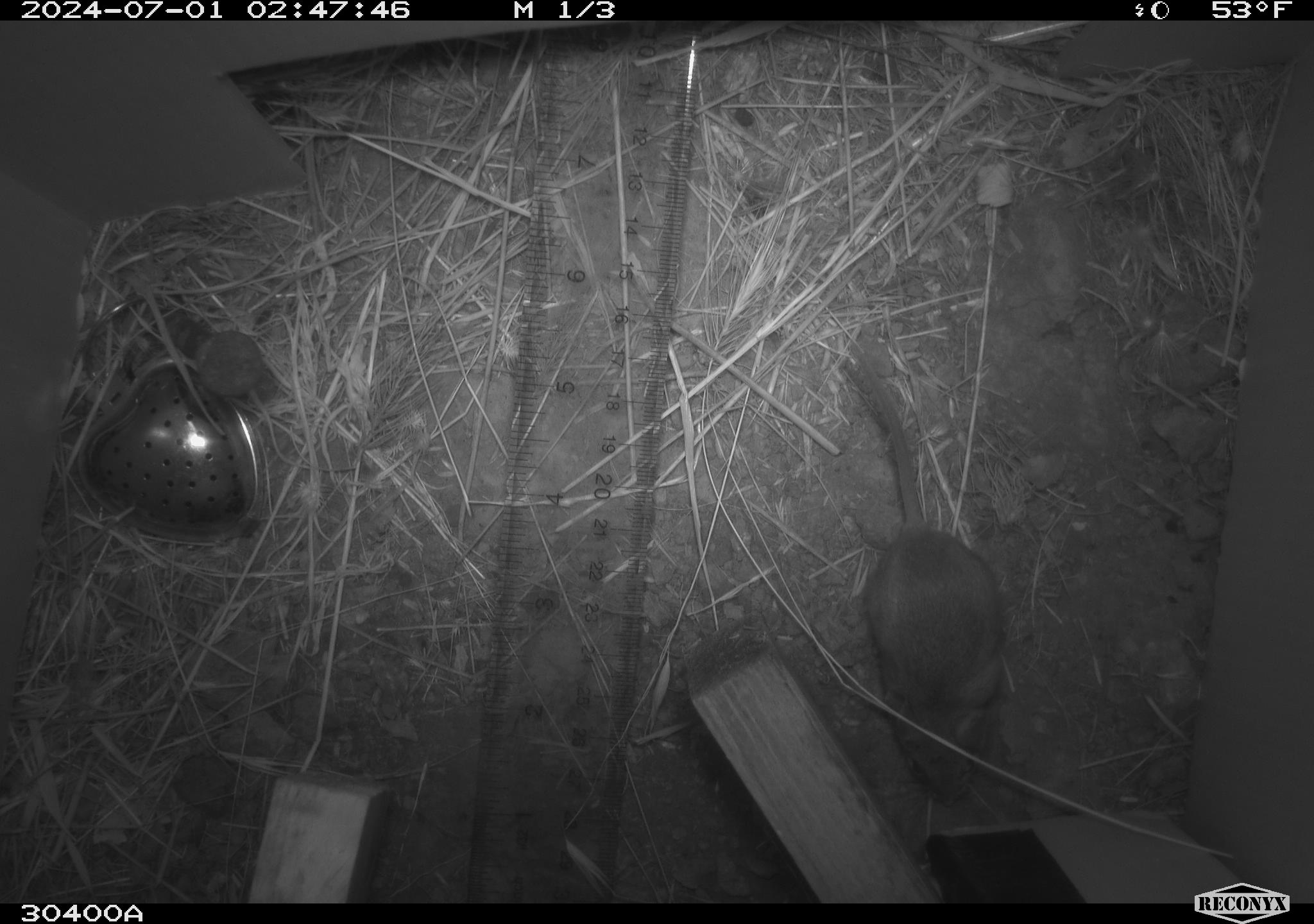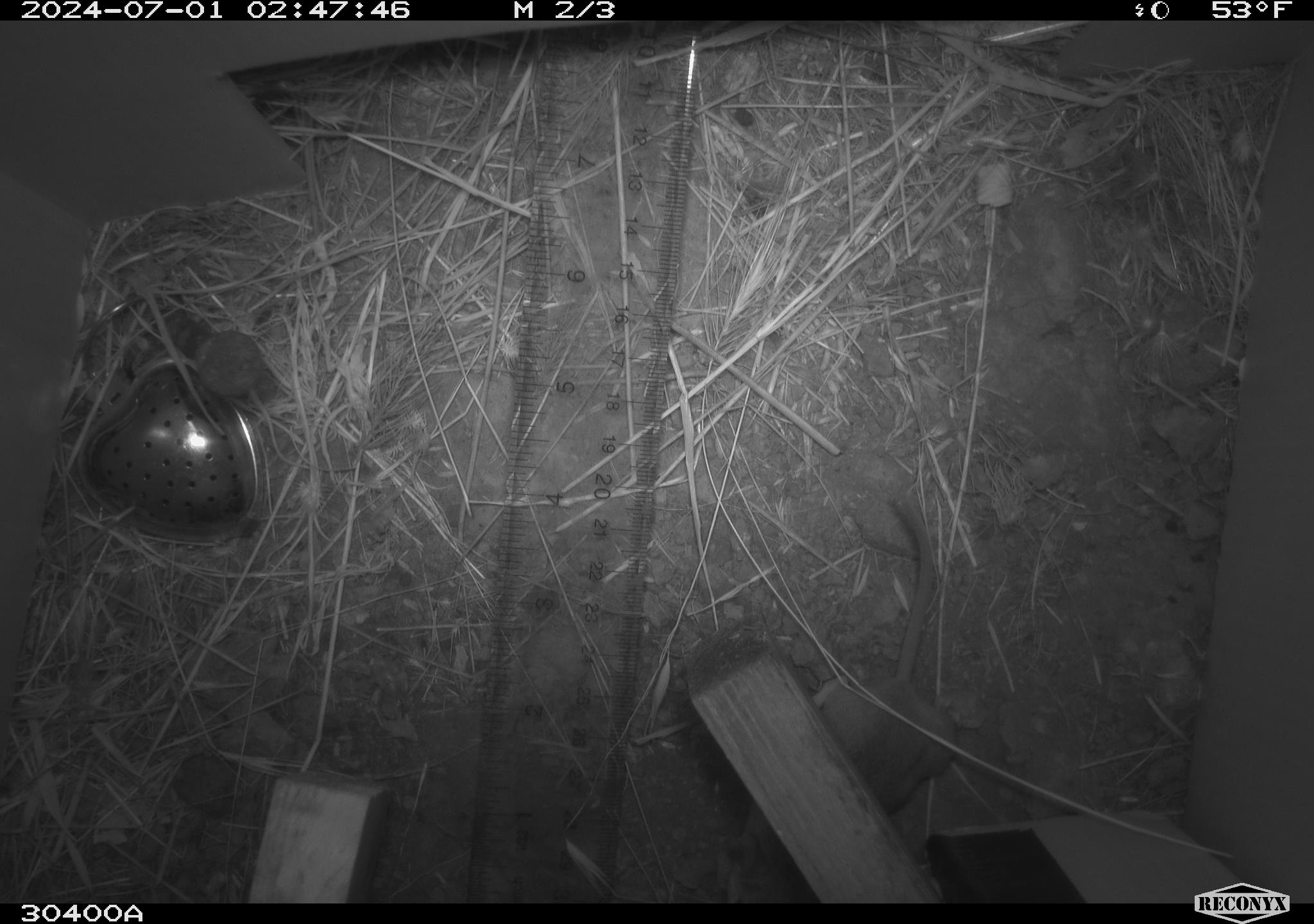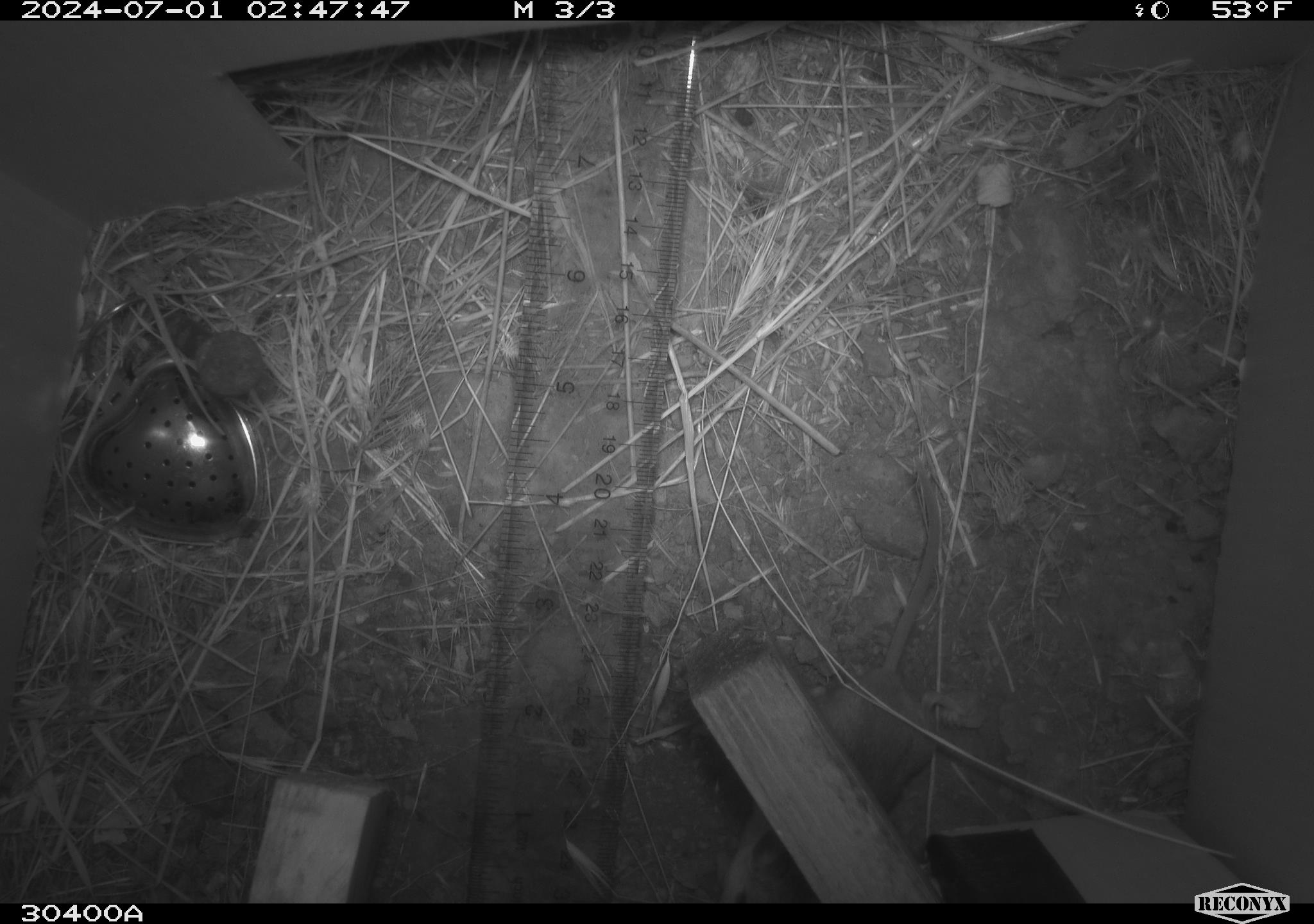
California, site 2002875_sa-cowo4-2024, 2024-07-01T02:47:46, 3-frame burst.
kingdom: Animalia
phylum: Chordata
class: Mammalia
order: Rodentia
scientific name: Rodentia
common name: mouse species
Mouse species (Rodentia).